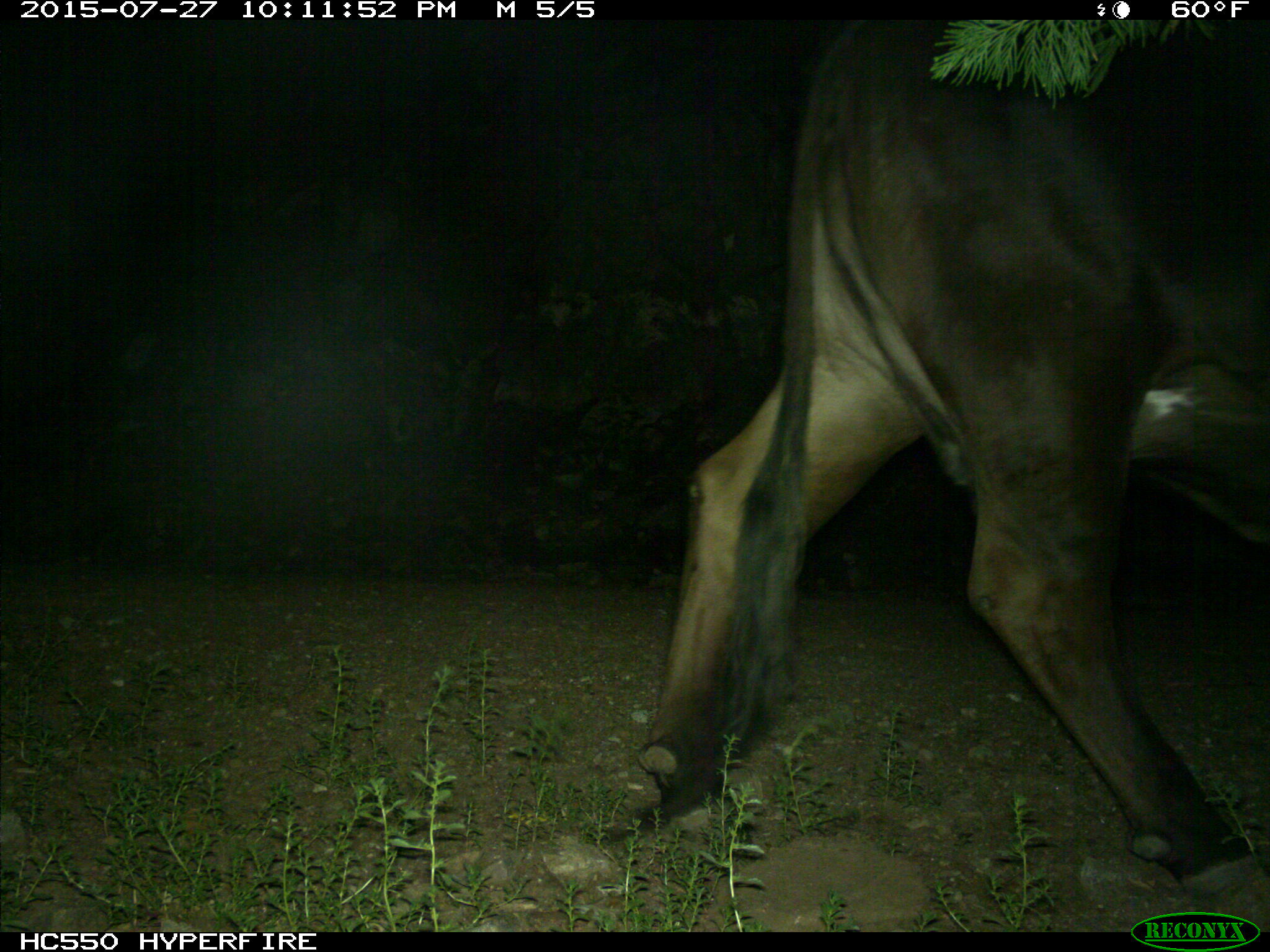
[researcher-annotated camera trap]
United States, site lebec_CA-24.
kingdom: Animalia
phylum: Chordata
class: Mammalia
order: Artiodactyla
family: Bovidae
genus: Bos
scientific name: Bos taurus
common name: domestic cow